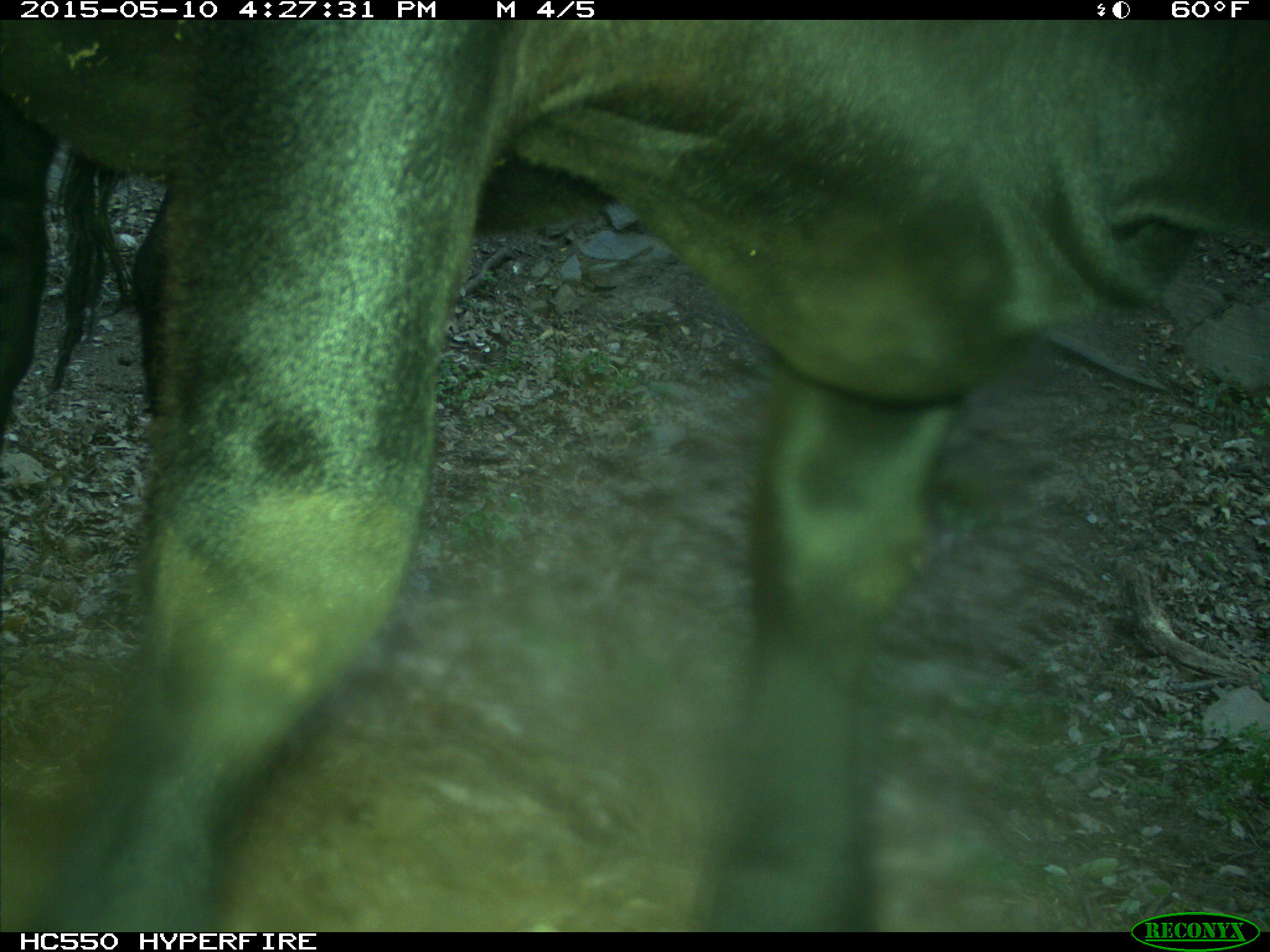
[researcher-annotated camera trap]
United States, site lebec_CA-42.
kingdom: Animalia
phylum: Chordata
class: Mammalia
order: Artiodactyla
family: Bovidae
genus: Bos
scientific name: Bos taurus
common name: domestic cow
Bos taurus (domestic cow).